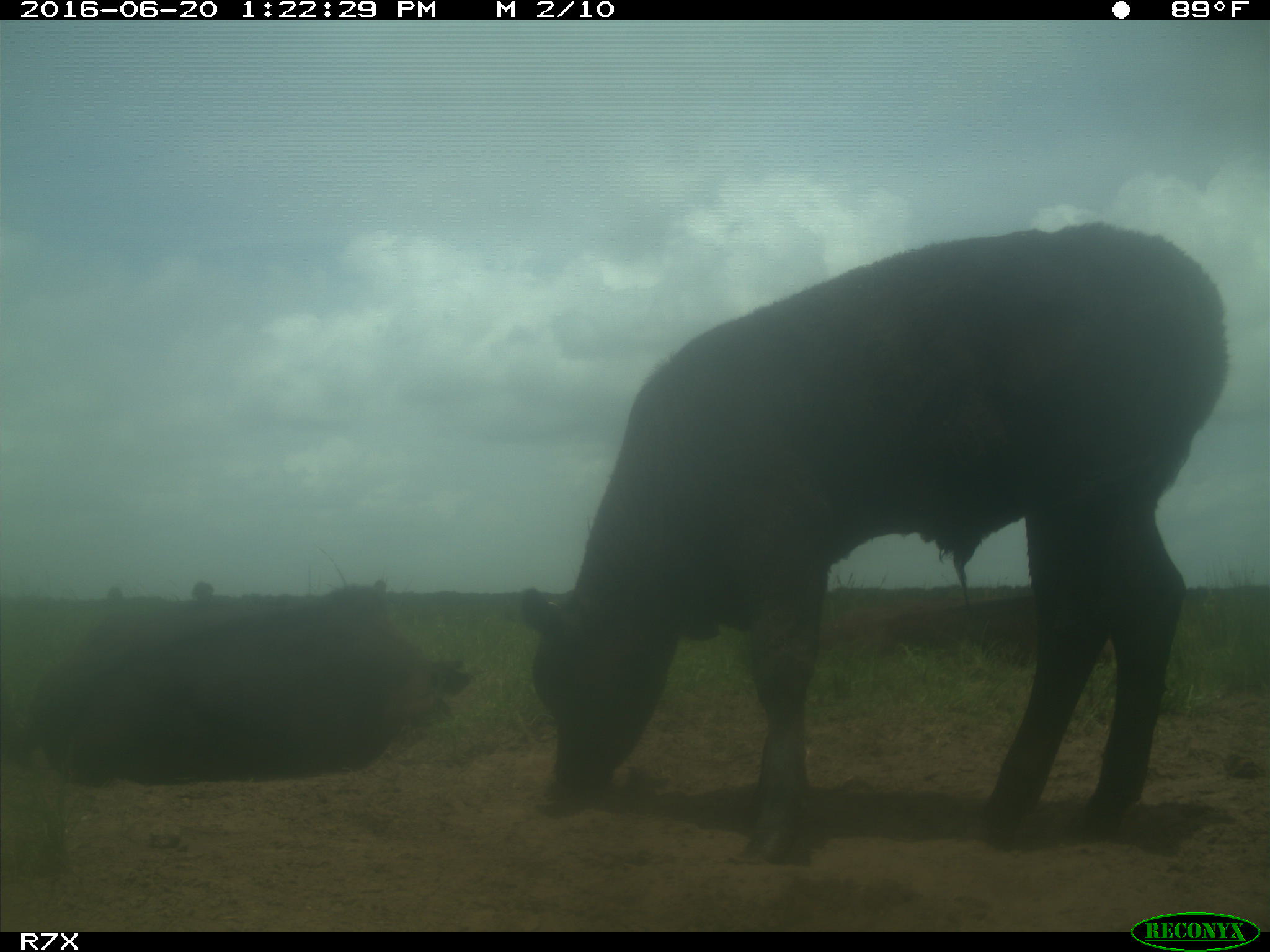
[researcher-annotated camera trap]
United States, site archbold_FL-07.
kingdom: Animalia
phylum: Chordata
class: Mammalia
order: Artiodactyla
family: Bovidae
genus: Bos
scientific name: Bos taurus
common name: domestic cow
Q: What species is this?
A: Bos taurus (domestic cow).